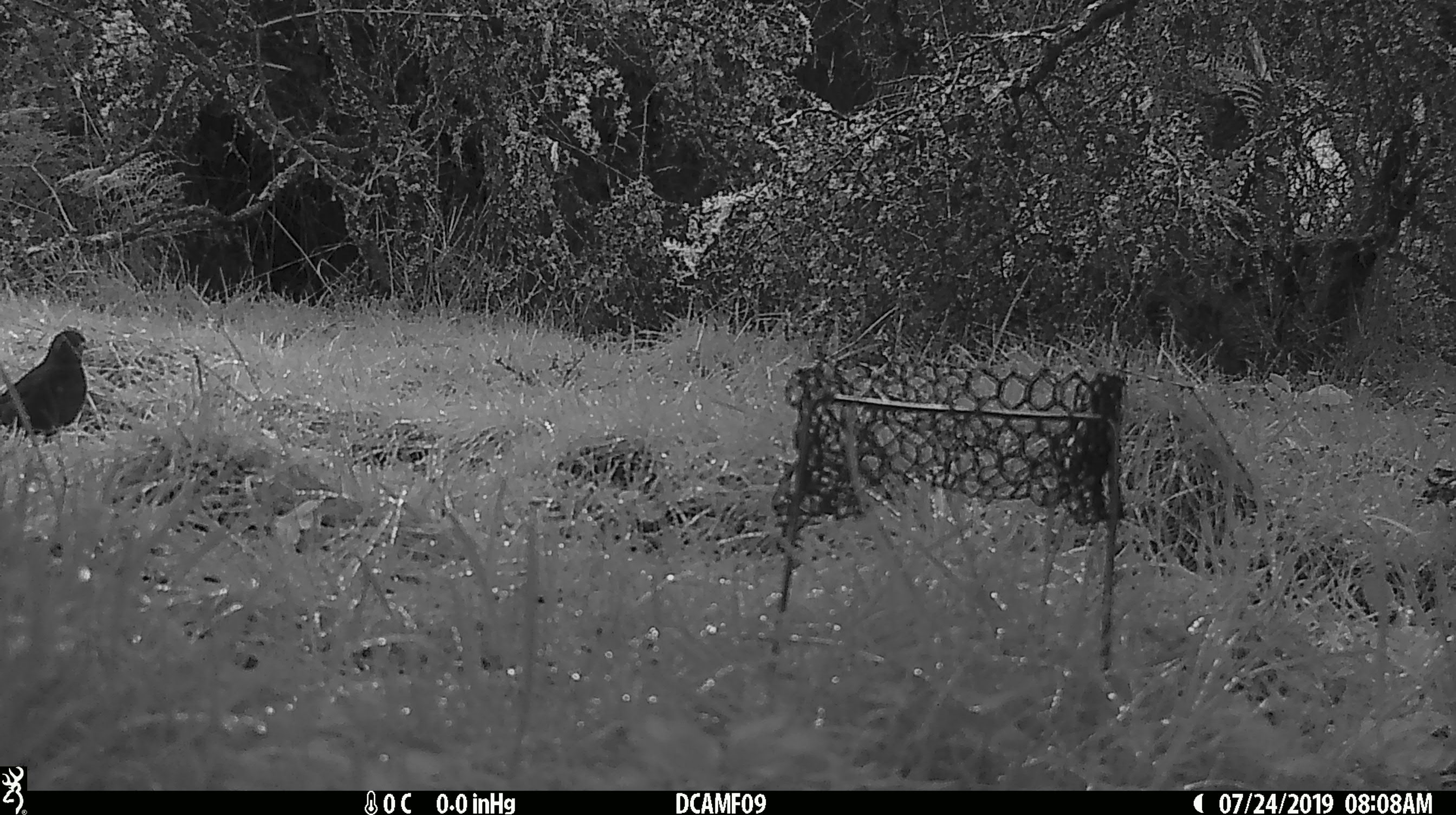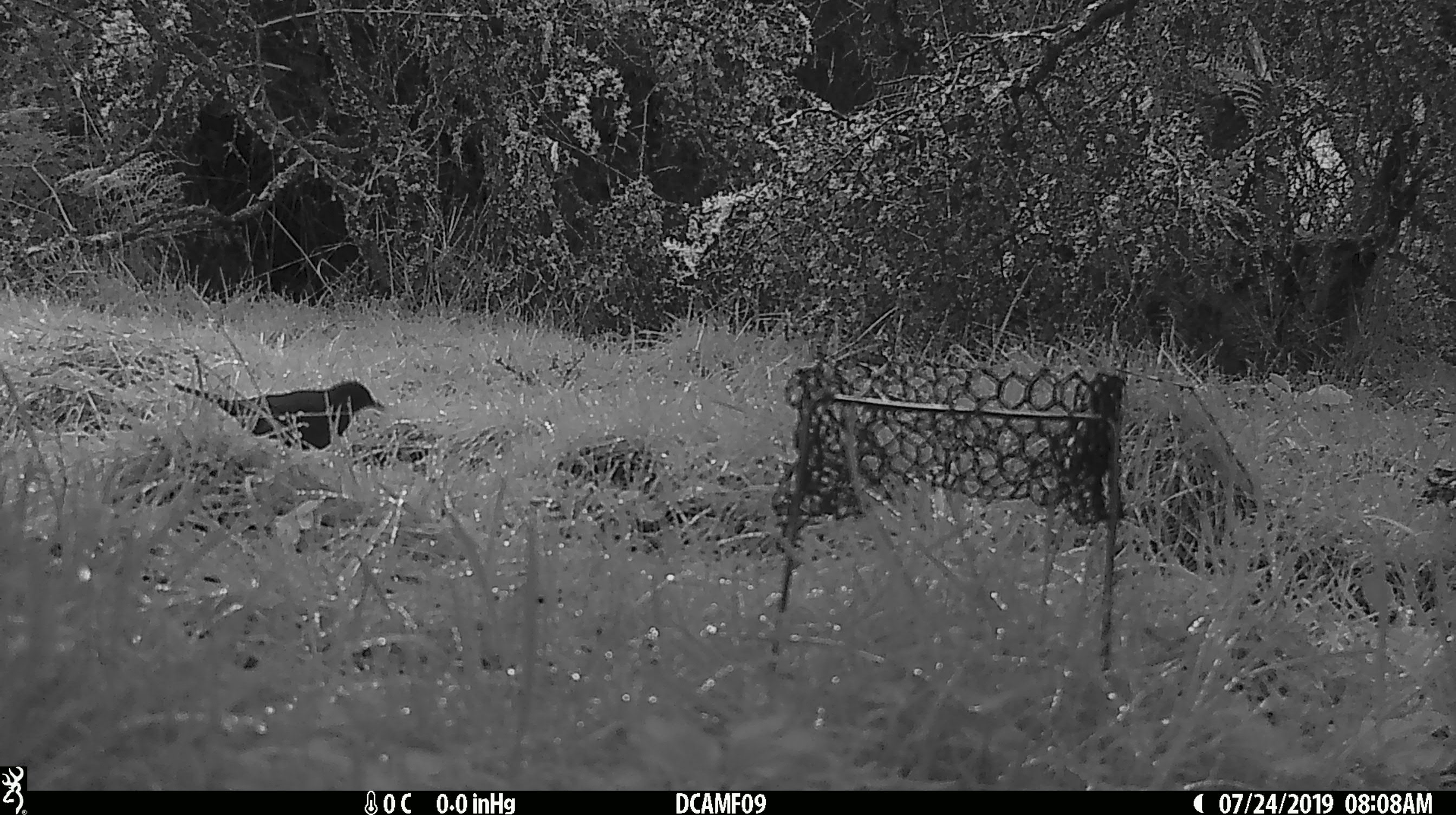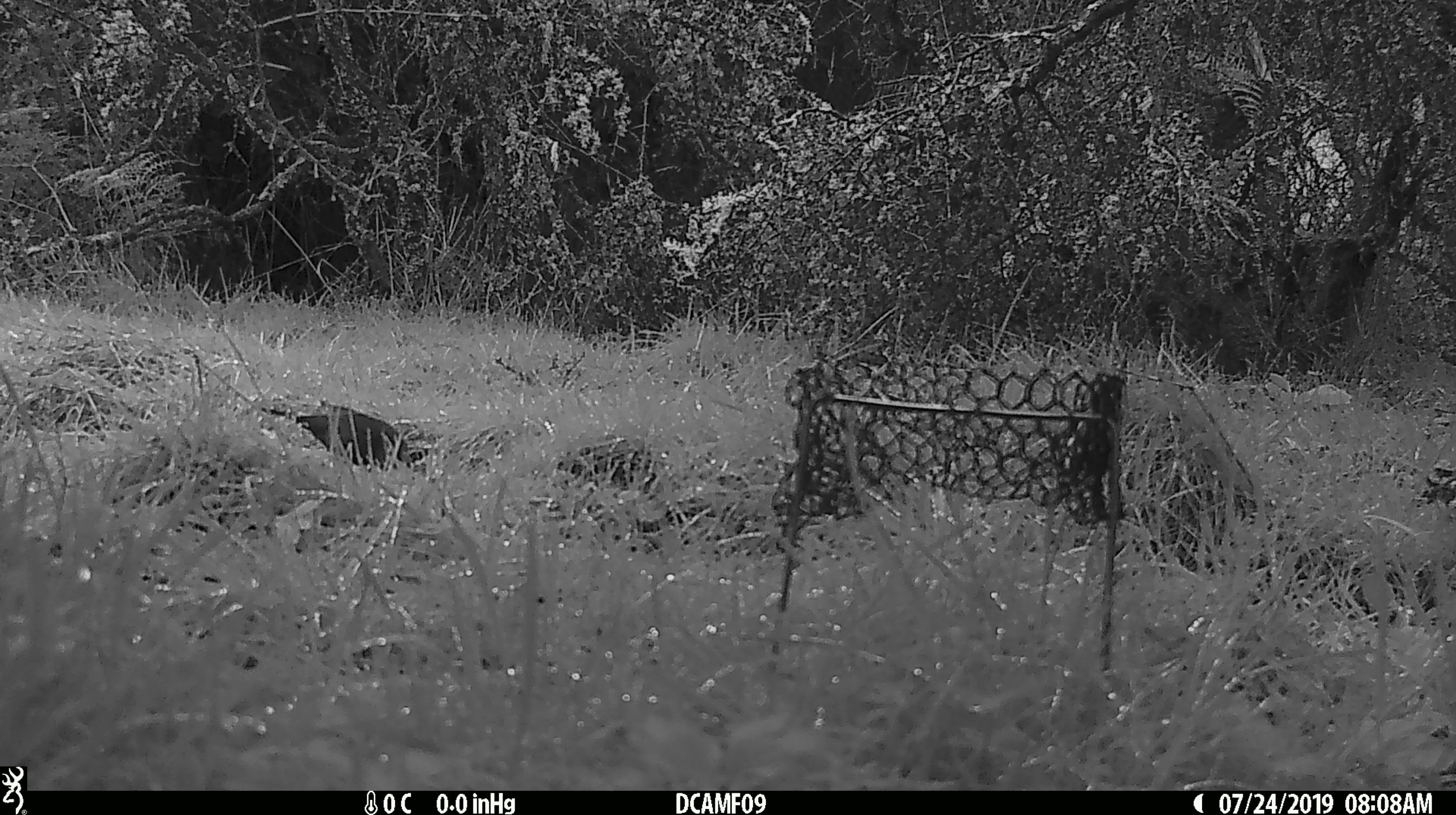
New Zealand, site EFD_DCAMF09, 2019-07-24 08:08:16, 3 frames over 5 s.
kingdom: Animalia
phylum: Chordata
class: Aves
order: Passeriformes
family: Turdidae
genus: Turdus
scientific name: Turdus merula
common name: eurasian blackbird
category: blackbird